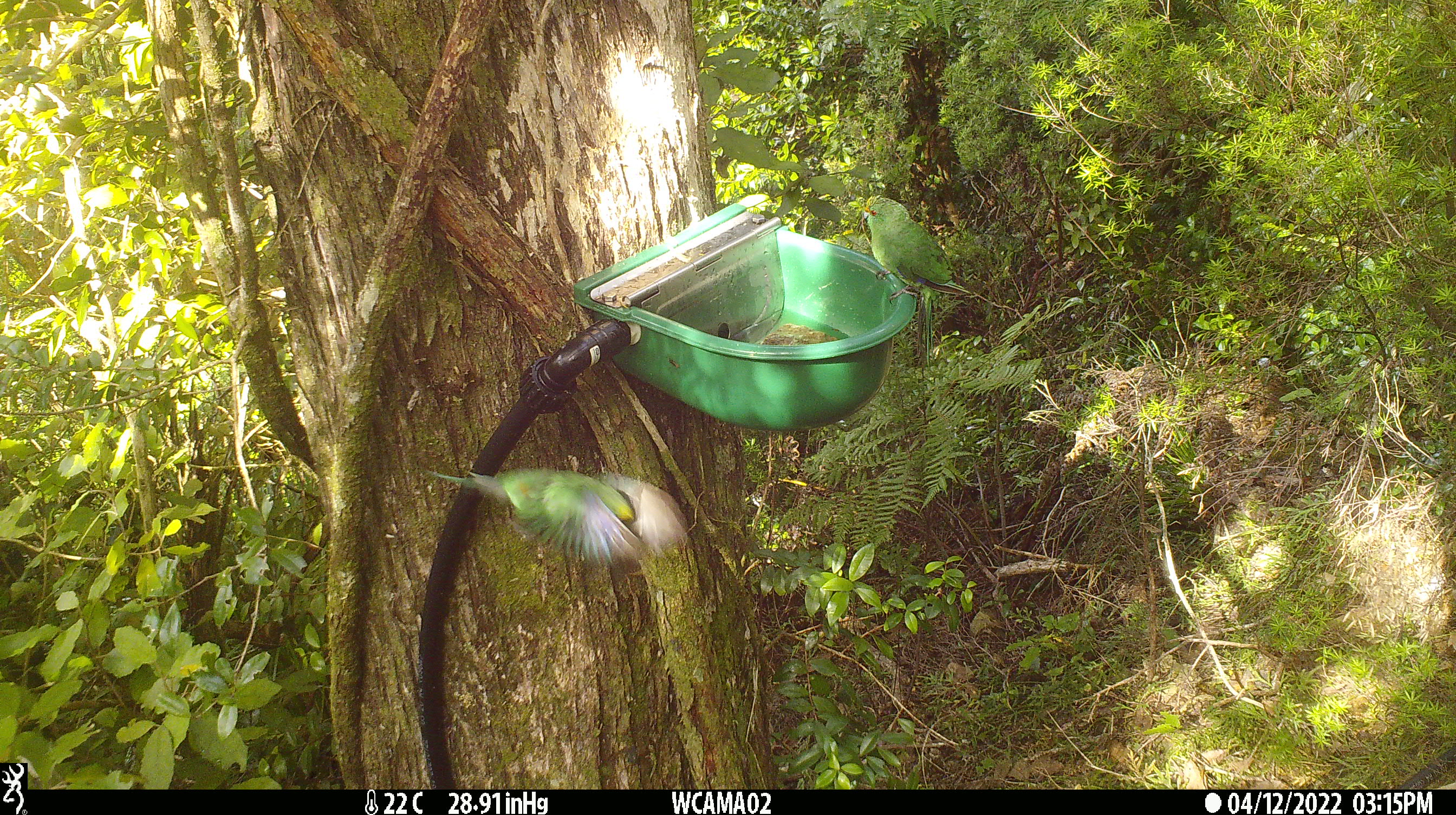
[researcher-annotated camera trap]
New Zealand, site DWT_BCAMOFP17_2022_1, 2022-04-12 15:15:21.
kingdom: Animalia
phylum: Chordata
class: Aves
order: Psittaciformes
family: Psittaculidae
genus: Cyanoramphus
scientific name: Cyanoramphus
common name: parakeet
Parakeet (Cyanoramphus).